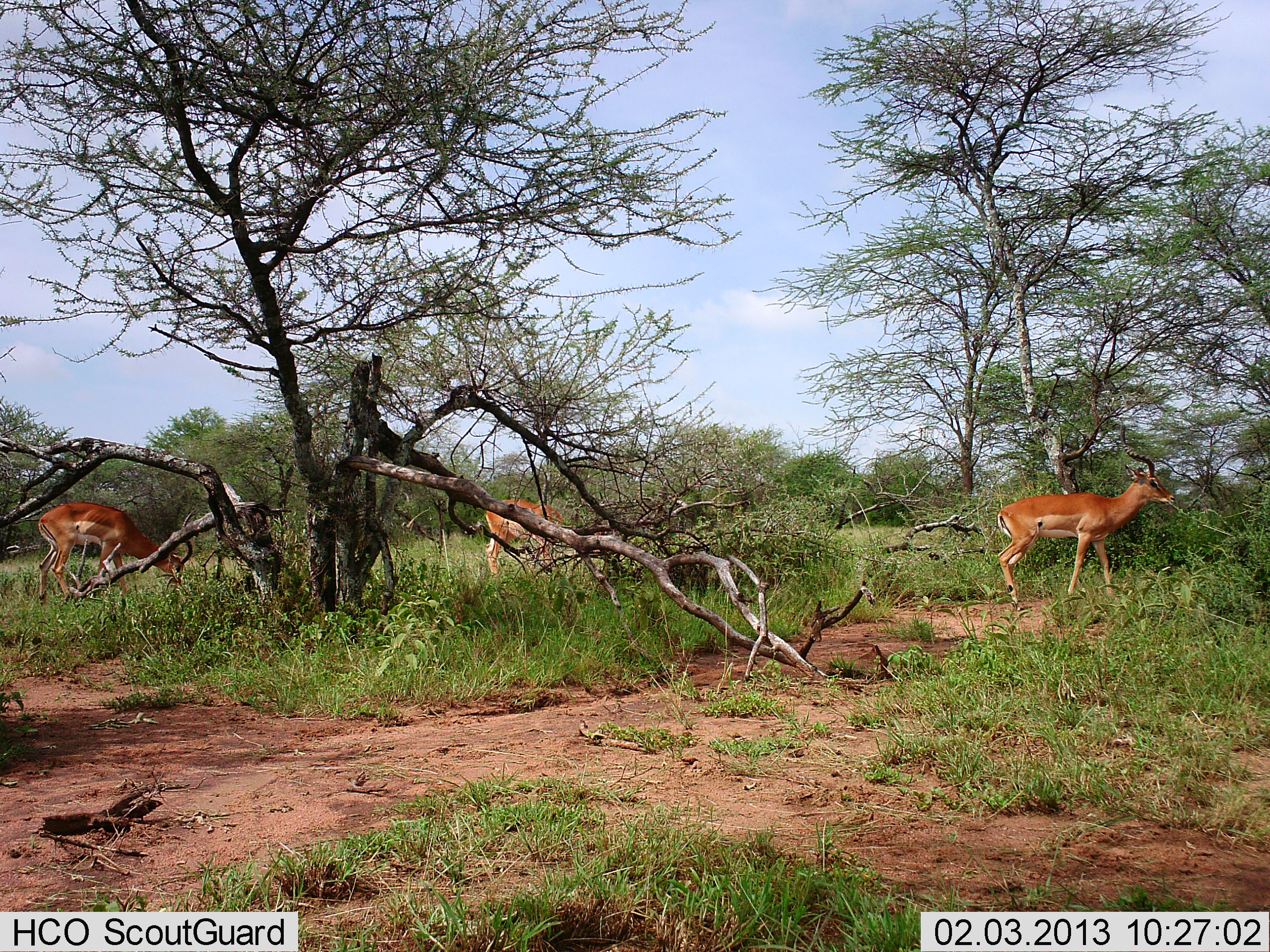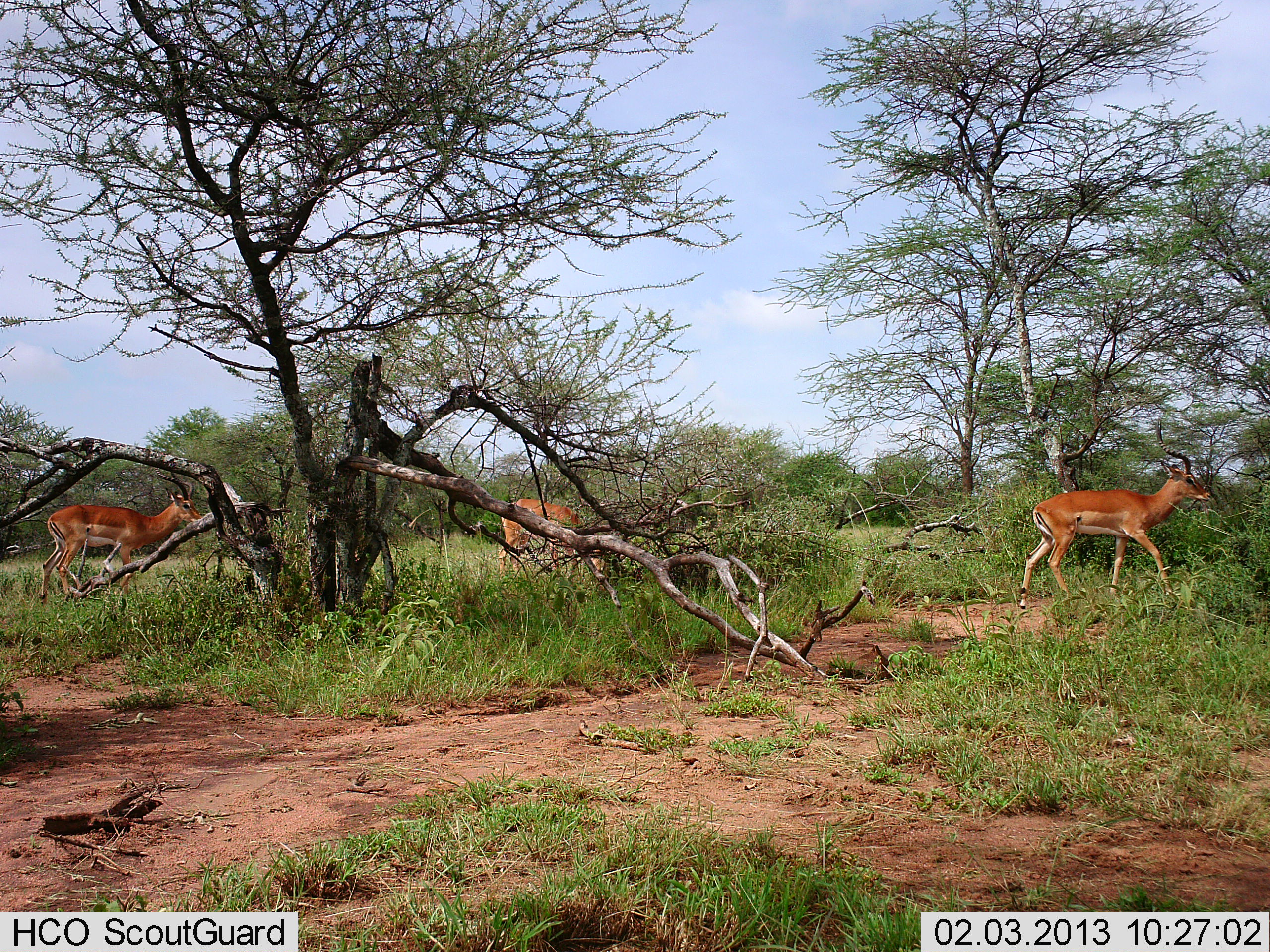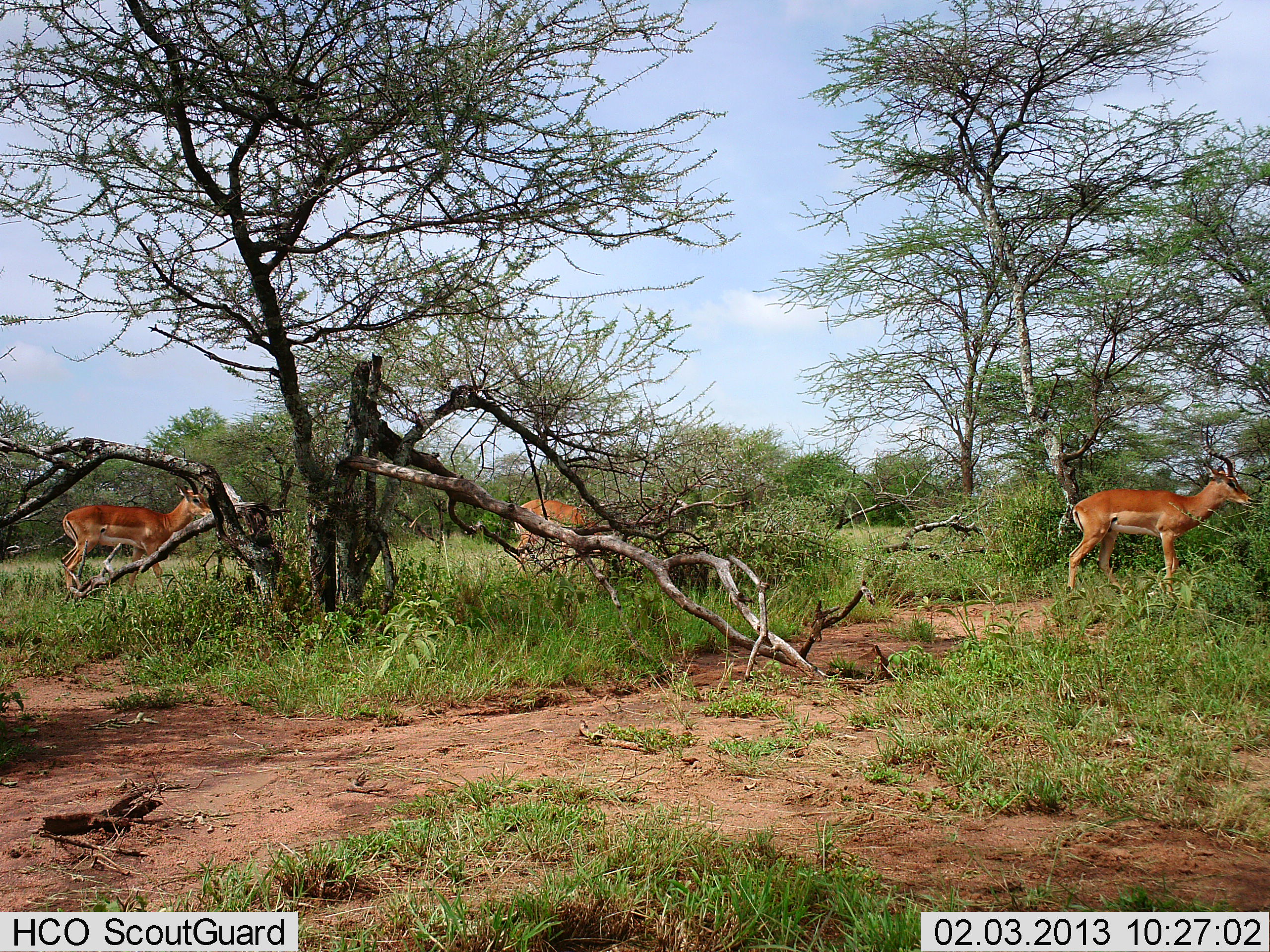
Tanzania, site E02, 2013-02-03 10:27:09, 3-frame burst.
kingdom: Animalia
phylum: Chordata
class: Mammalia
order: Artiodactyla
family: Bovidae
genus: Aepyceros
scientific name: Aepyceros melampus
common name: impala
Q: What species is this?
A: Impala (Aepyceros melampus).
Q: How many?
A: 3.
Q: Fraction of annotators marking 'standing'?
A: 17%.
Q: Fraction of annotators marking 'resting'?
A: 0%.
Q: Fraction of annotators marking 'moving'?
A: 96%.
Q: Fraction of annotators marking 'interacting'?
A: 0%.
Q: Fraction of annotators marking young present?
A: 0%.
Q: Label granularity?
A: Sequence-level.